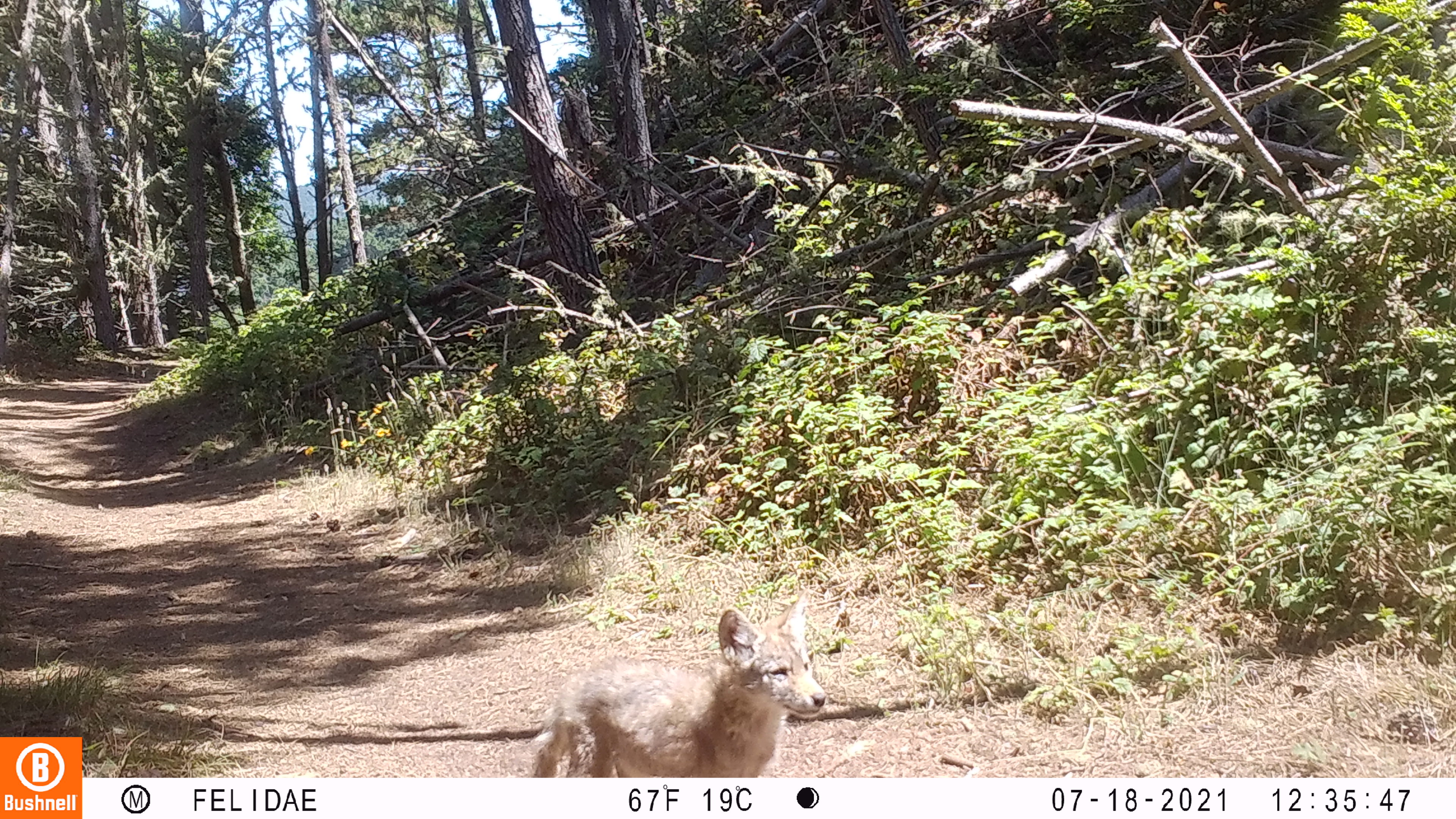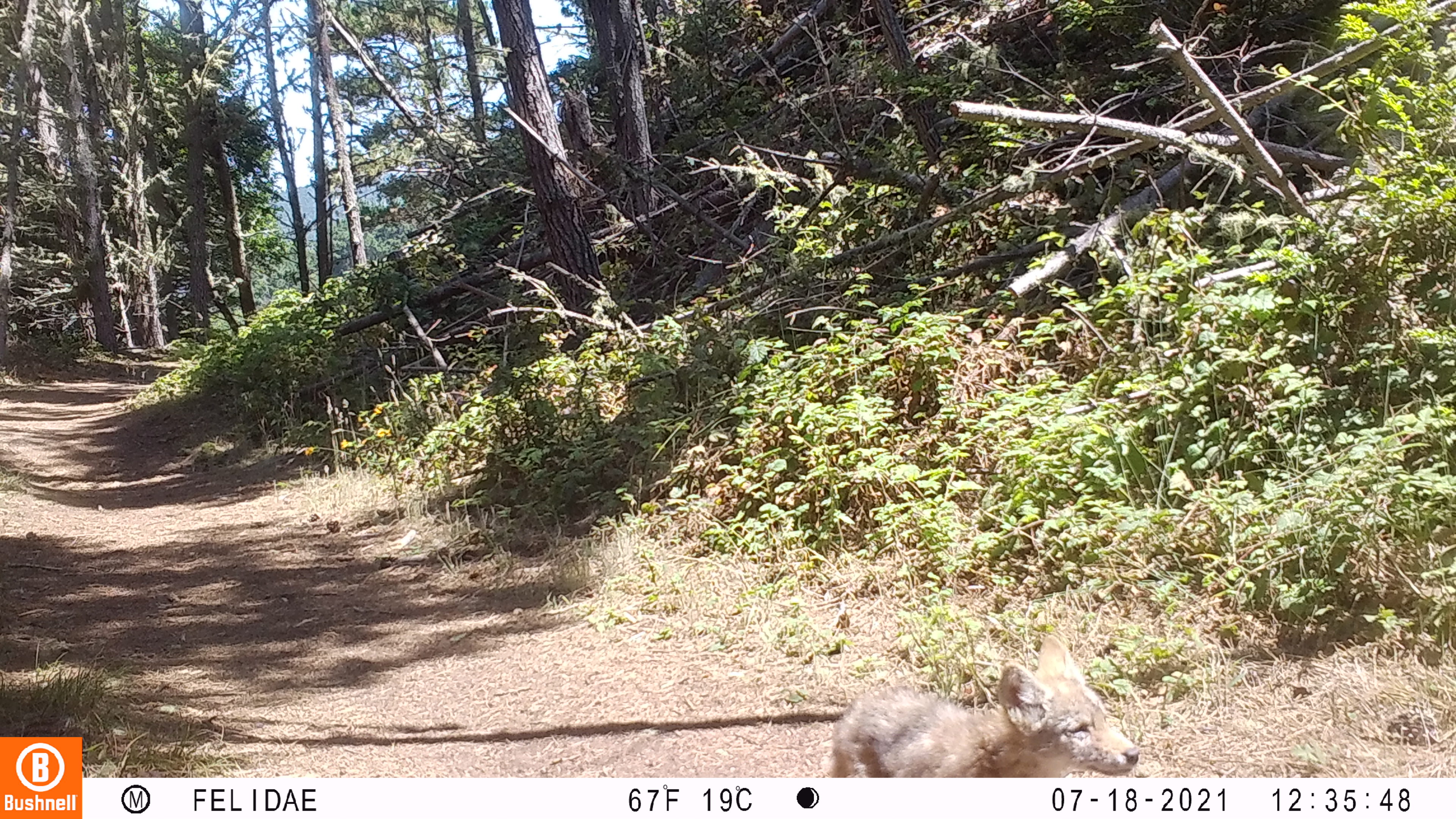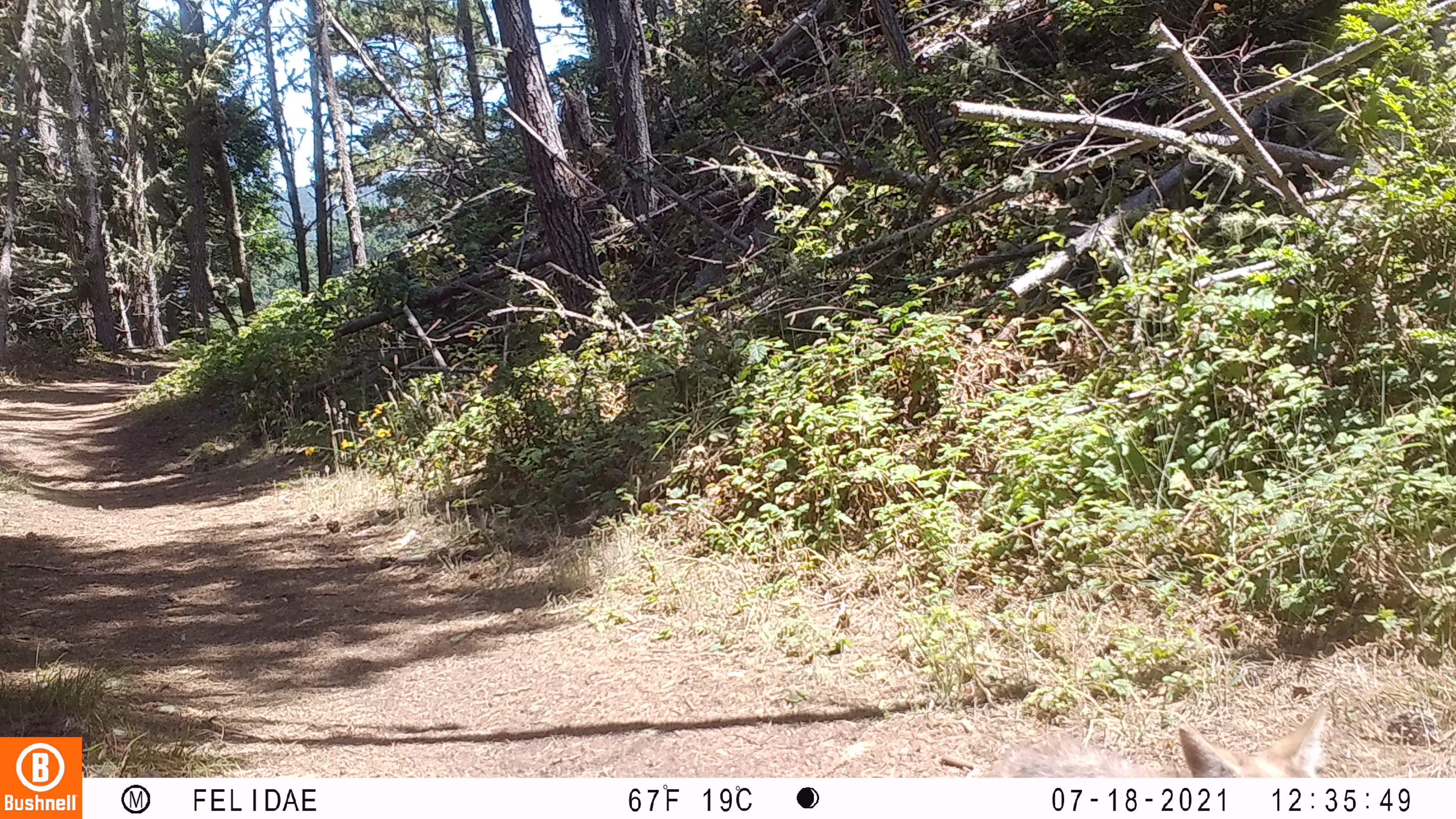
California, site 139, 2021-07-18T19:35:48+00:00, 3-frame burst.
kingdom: Animalia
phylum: Chordata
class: Mammalia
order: Carnivora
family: Canidae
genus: Canis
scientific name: Canis latrans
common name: coyote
Coyote (Canis latrans).